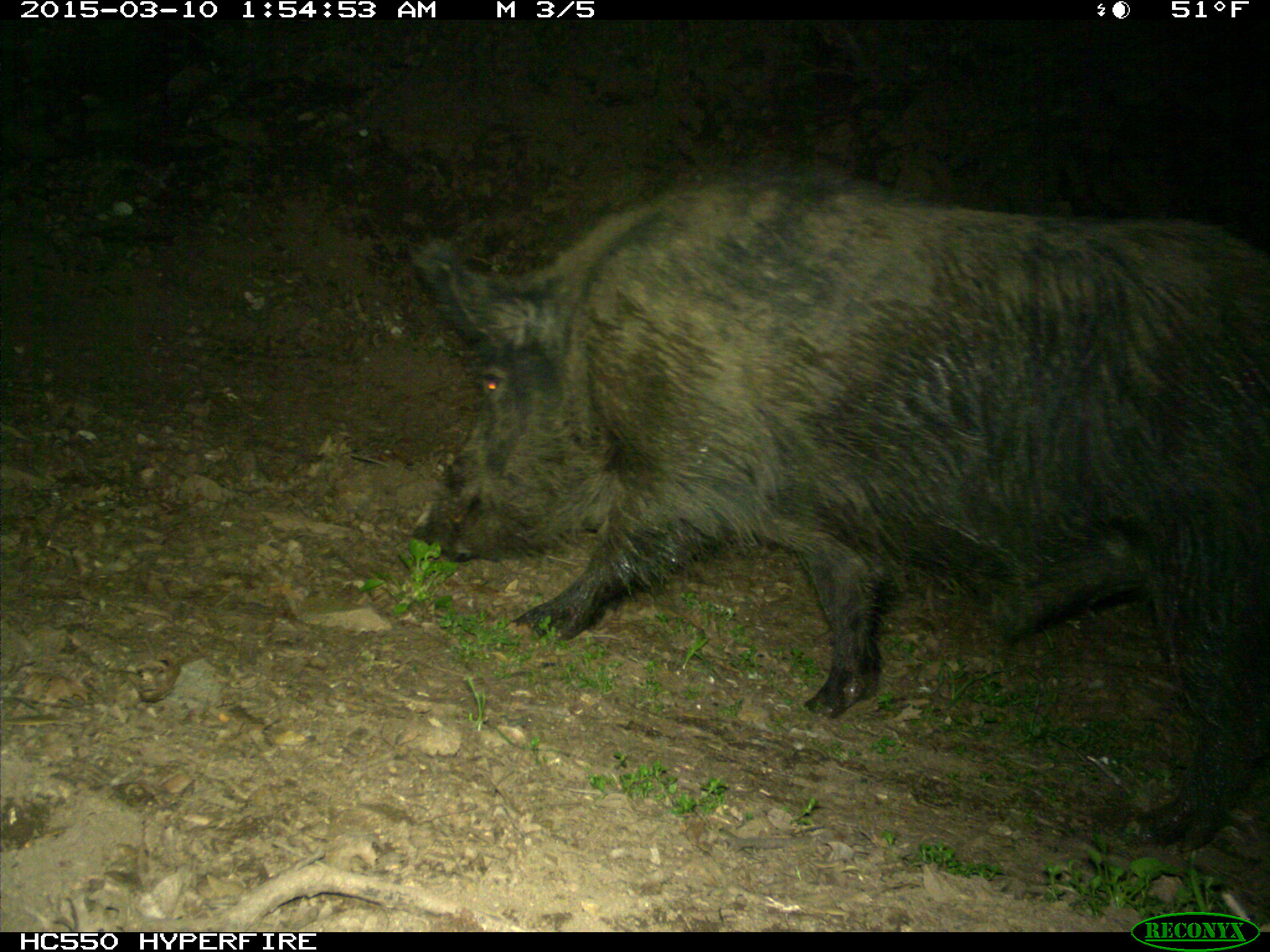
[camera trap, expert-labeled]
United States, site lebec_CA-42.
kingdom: Animalia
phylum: Chordata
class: Mammalia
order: Artiodactyla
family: Suidae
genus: Sus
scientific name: Sus scrofa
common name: wild boar